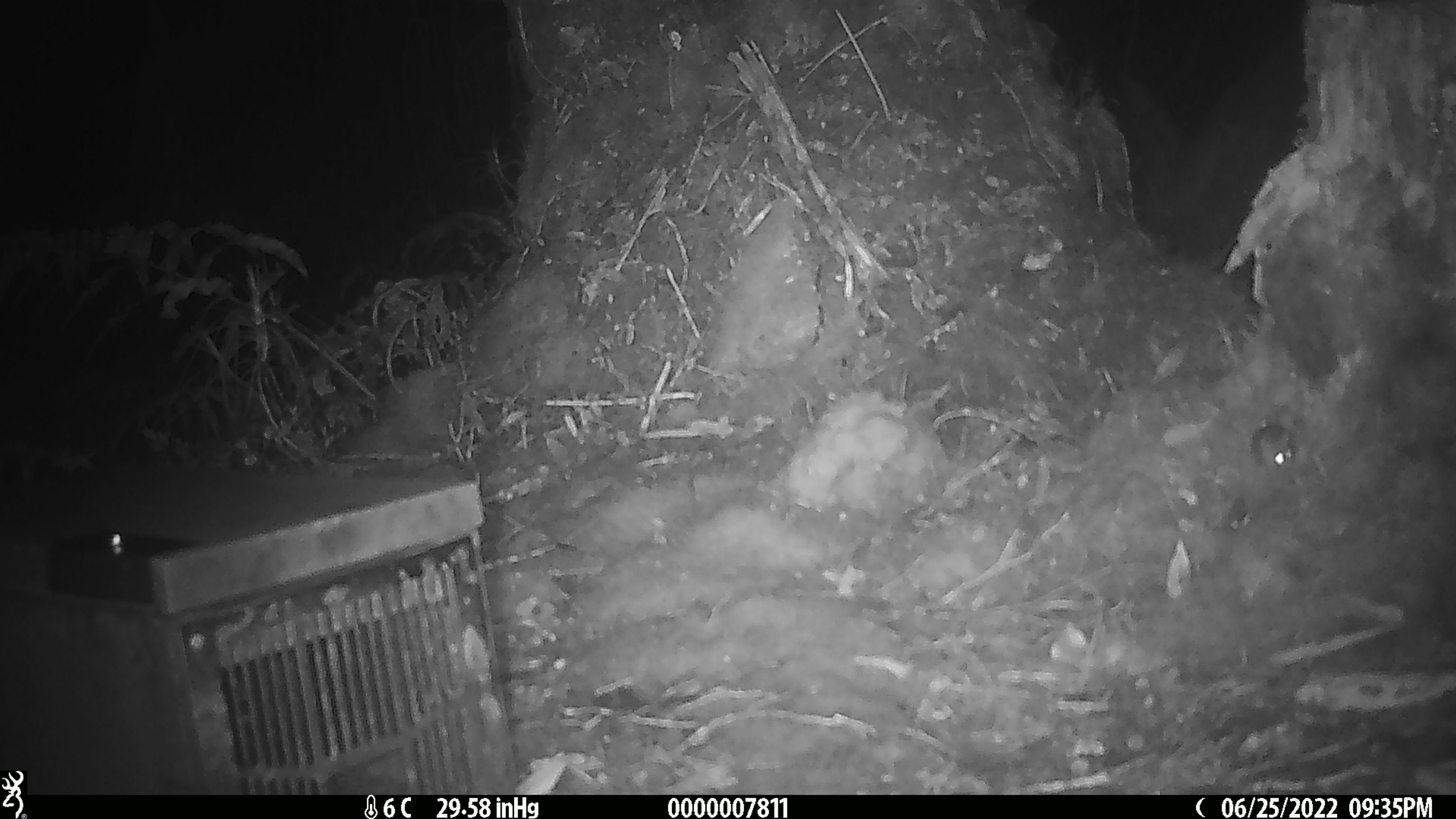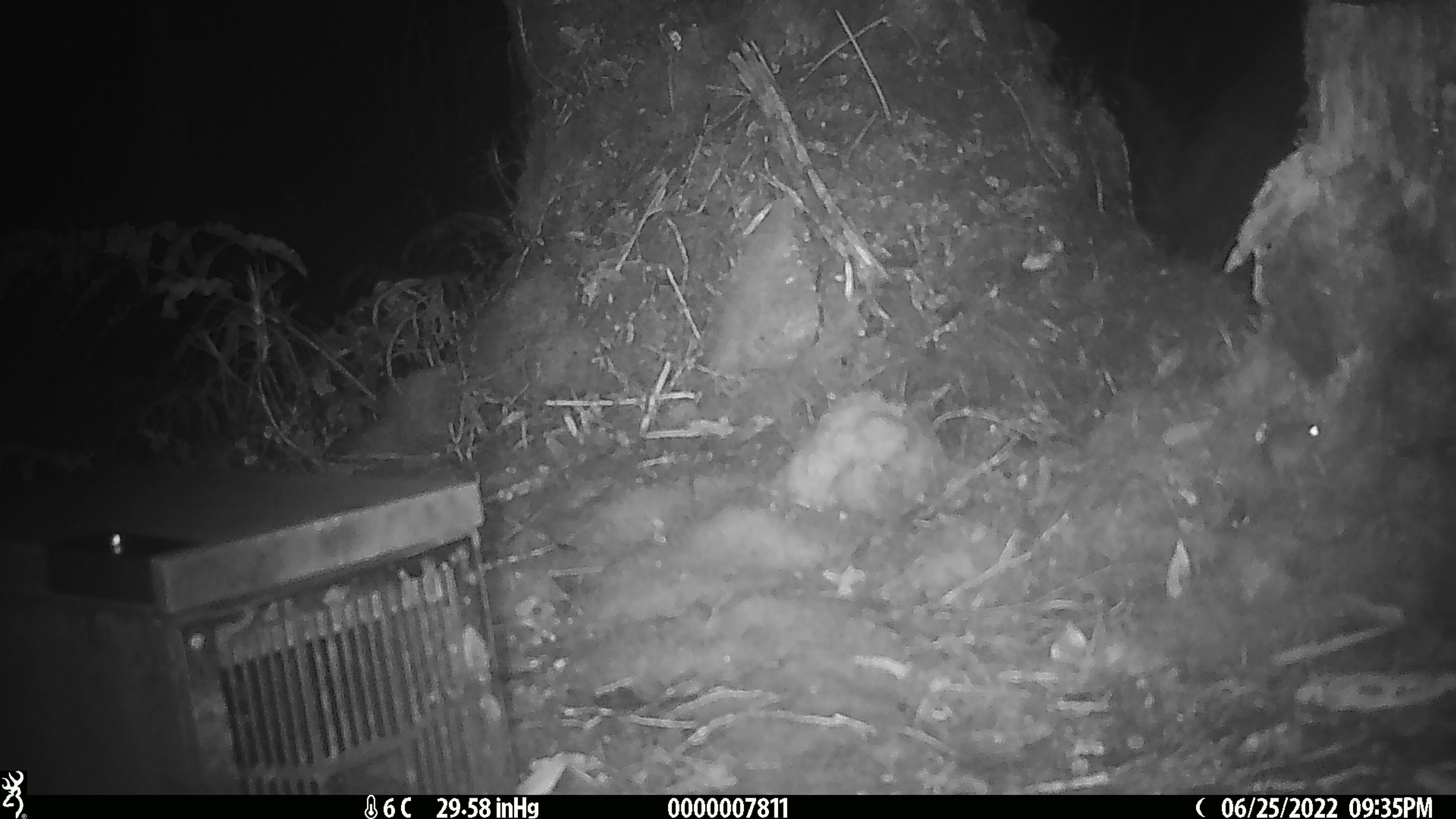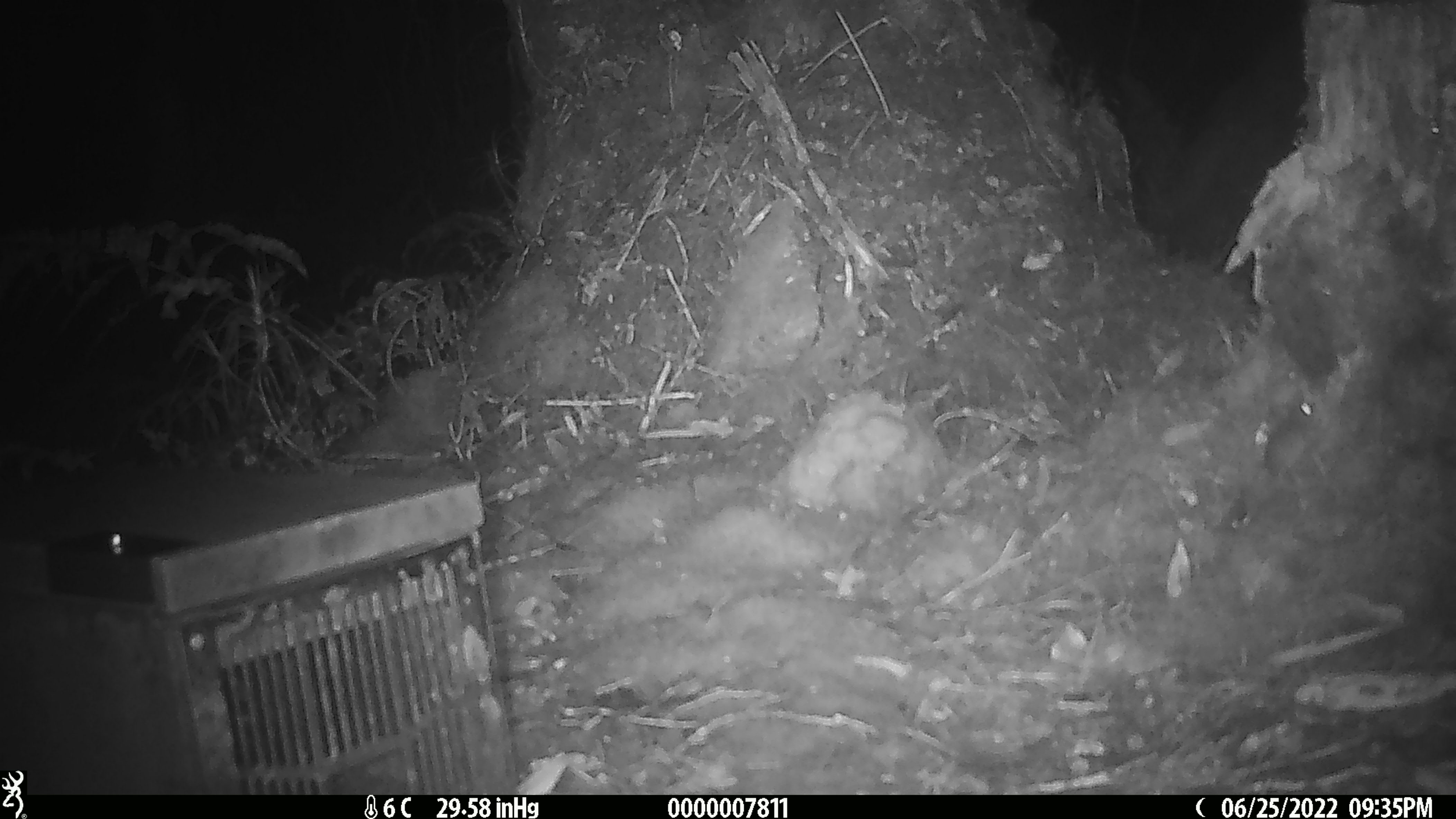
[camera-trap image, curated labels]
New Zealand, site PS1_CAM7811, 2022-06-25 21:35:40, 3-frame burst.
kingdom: Animalia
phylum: Chordata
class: Mammalia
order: Rodentia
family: Muridae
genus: Mus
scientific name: Mus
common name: mouse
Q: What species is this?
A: Mouse (Mus).